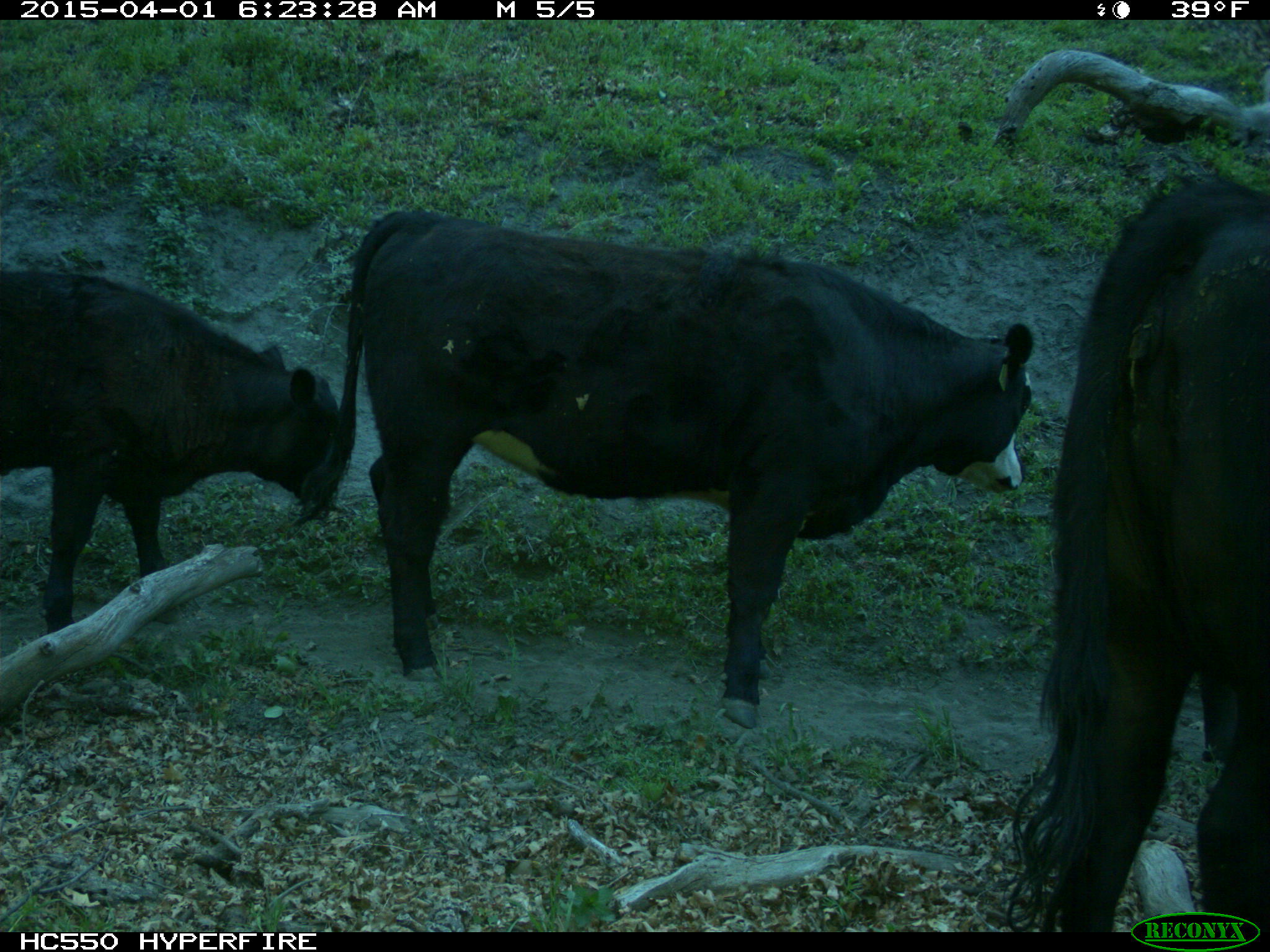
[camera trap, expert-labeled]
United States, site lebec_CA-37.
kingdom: Animalia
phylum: Chordata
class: Mammalia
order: Artiodactyla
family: Bovidae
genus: Bos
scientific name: Bos taurus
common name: domestic cow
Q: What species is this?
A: Bos taurus (domestic cow).